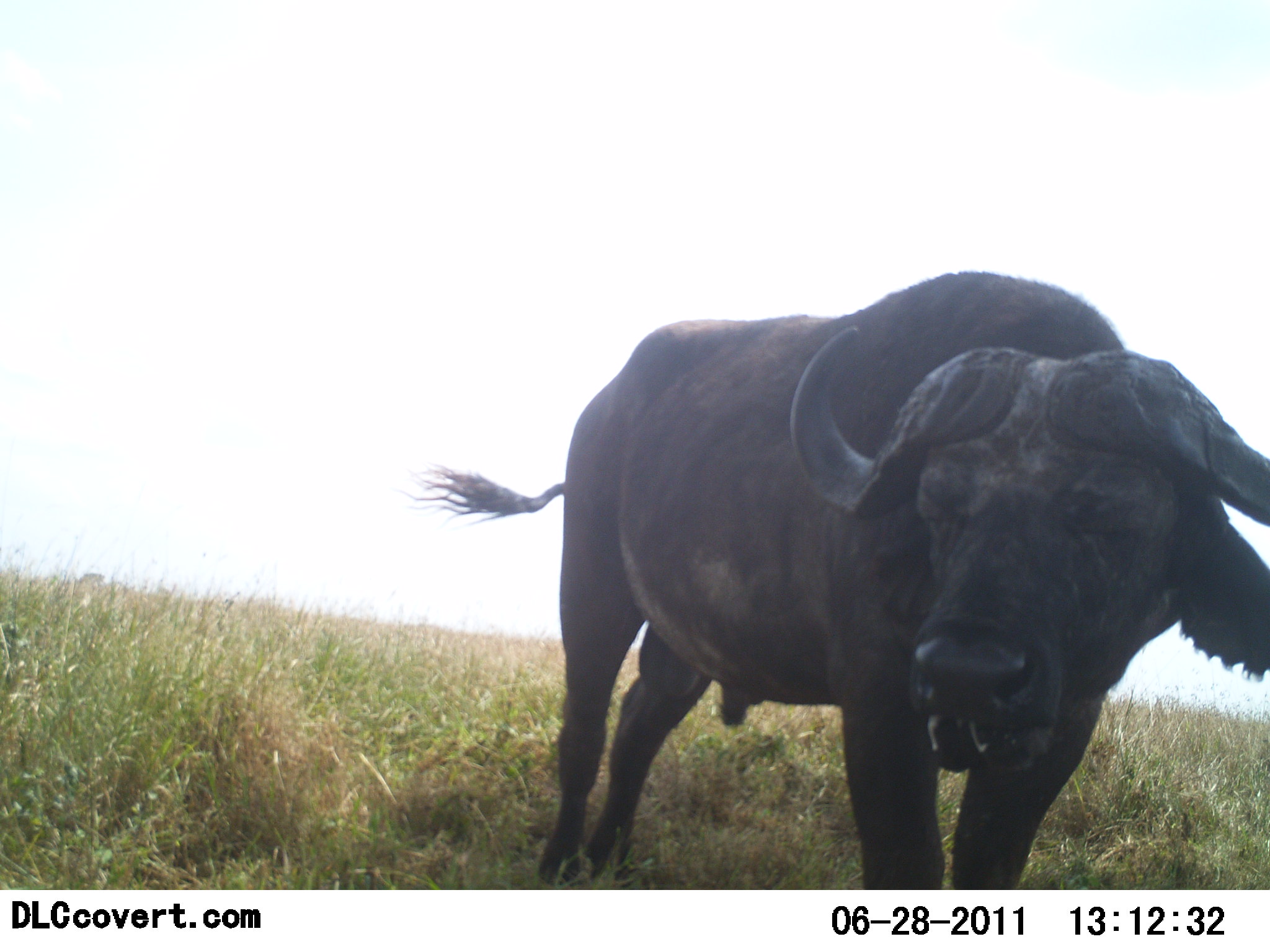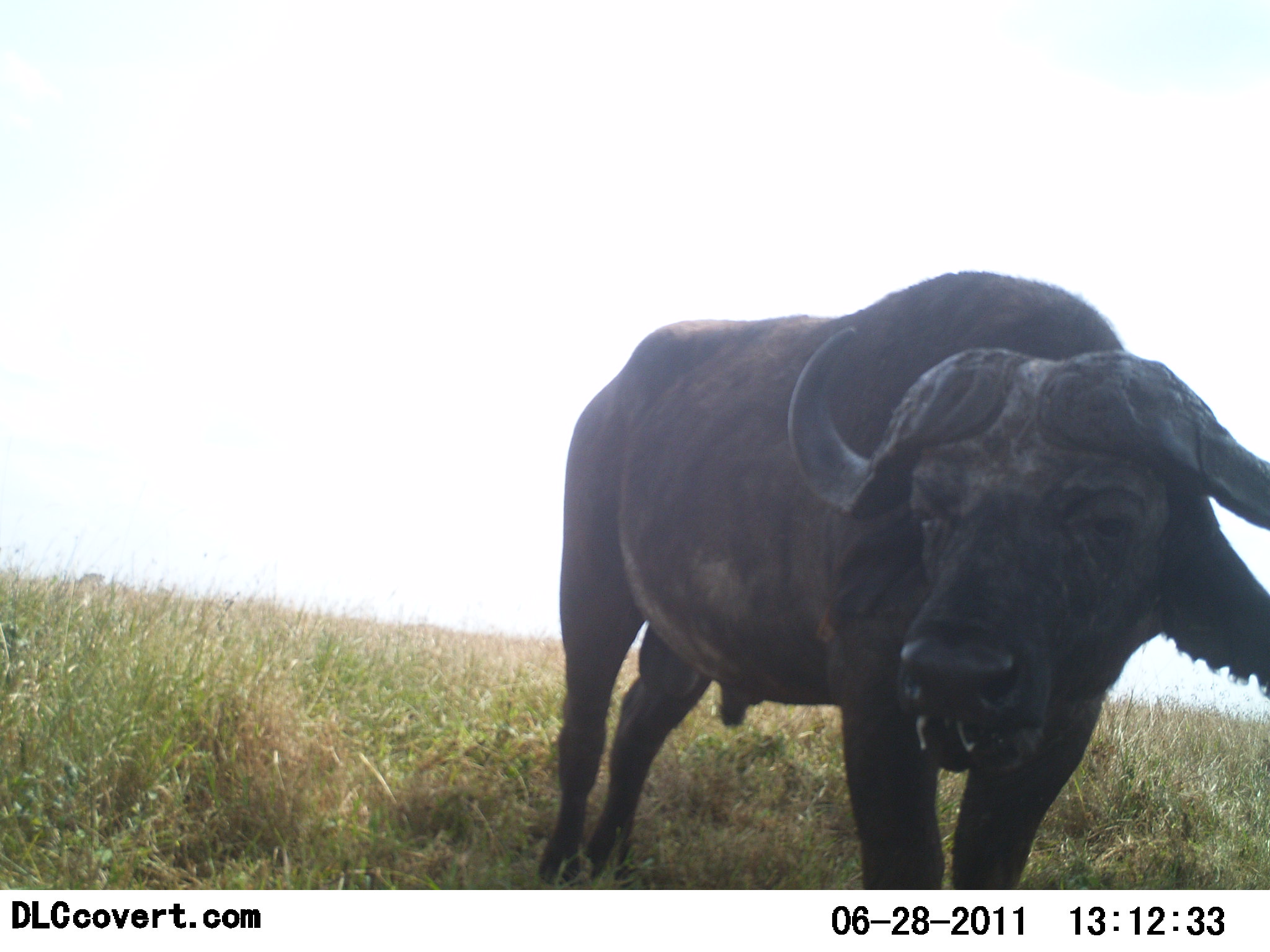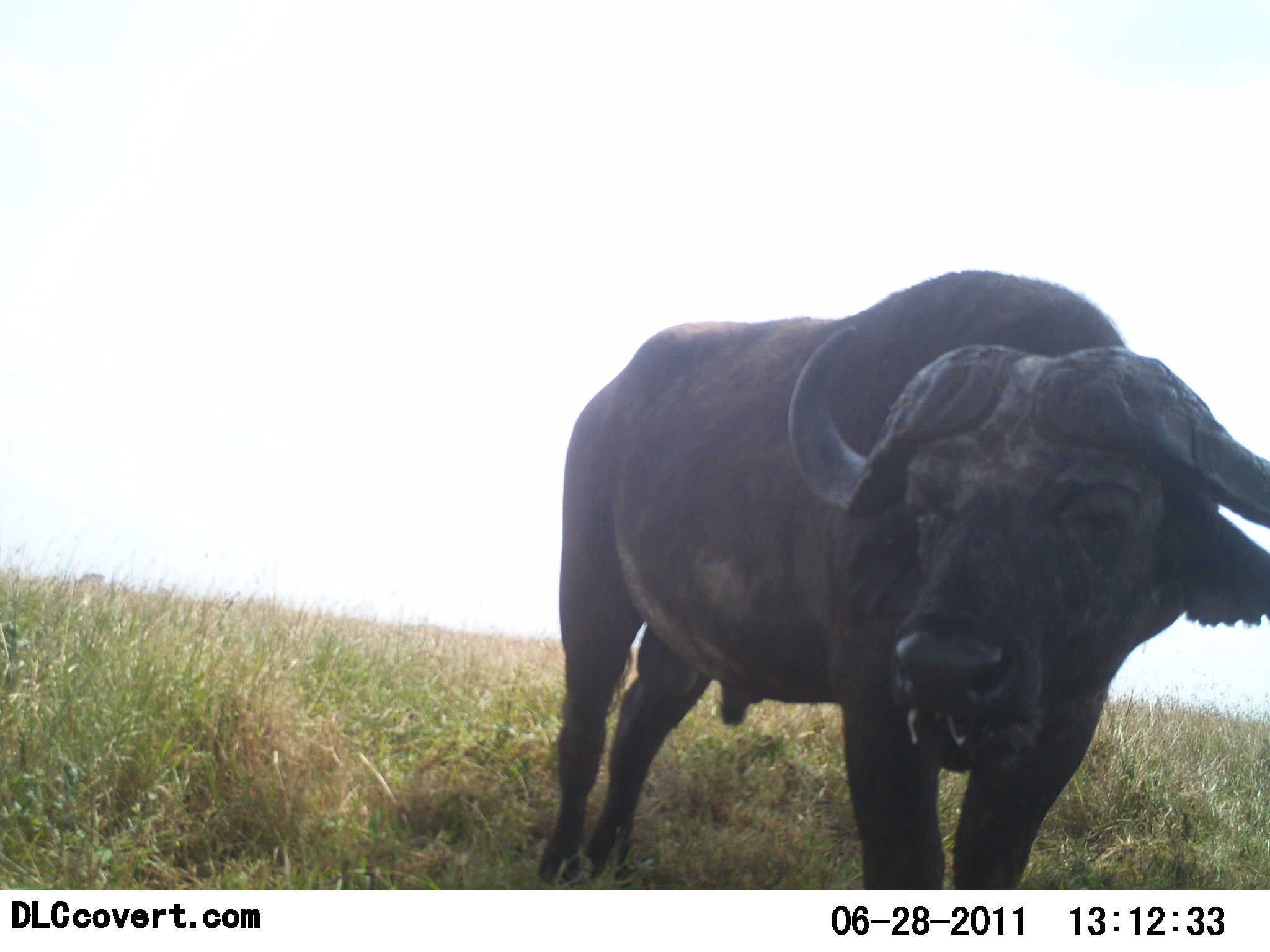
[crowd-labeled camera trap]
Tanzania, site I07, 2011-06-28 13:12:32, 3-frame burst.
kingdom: Animalia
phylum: Chordata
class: Mammalia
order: Artiodactyla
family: Bovidae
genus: Syncerus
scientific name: Syncerus caffer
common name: cape buffalo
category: buffalo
Buffalo (cape buffalo) (Syncerus caffer), count 1. Behavior (volunteer vote fractions): standing 100%, resting 0%, moving 0%, interacting 0%. Young present (vote fraction): 0%. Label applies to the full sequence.